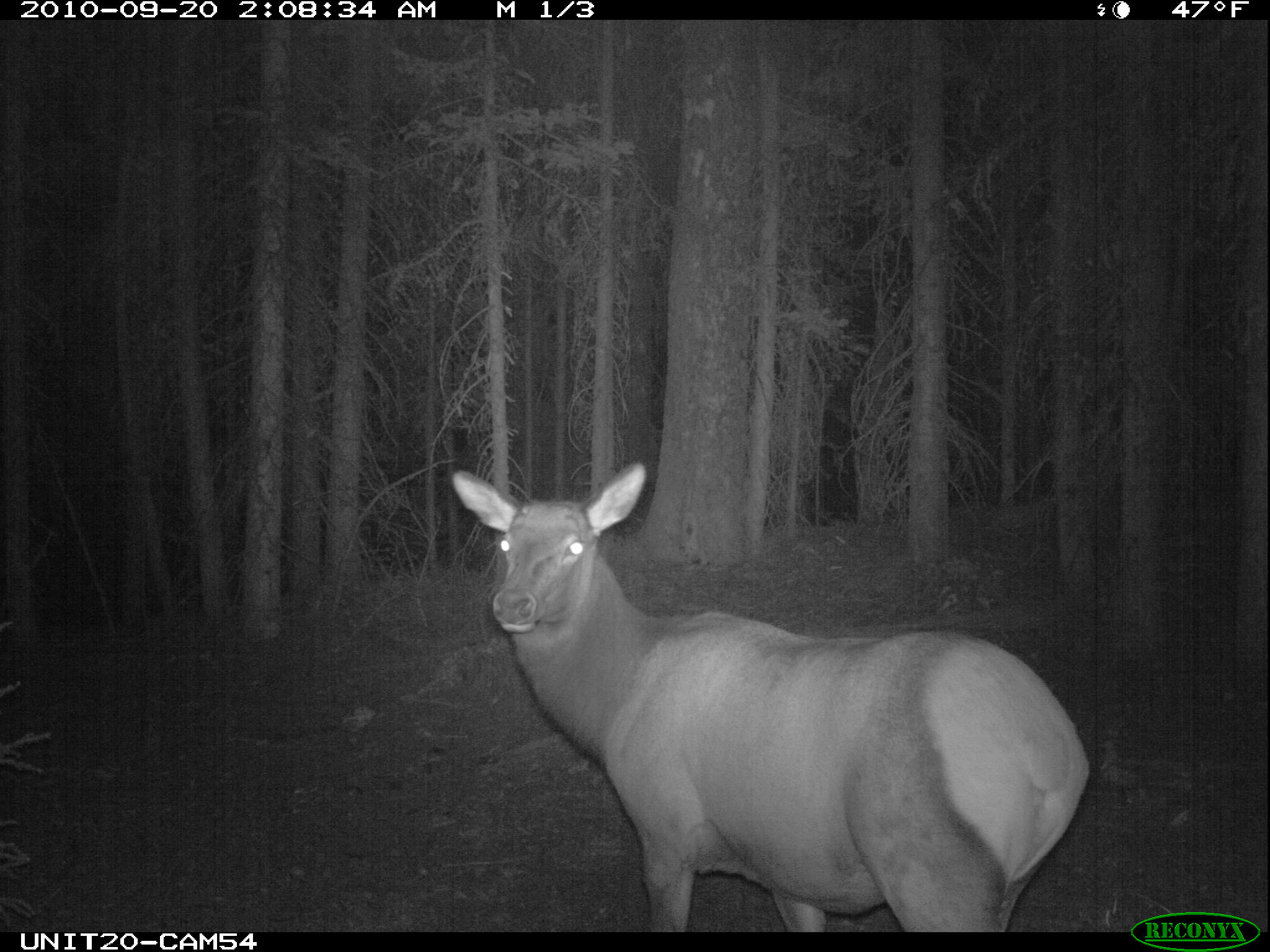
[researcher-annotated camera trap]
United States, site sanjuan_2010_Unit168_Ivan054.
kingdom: Animalia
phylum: Chordata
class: Mammalia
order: Artiodactyla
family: Cervidae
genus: Cervus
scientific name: Cervus elaphus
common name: red deer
Cervus elaphus (red deer).